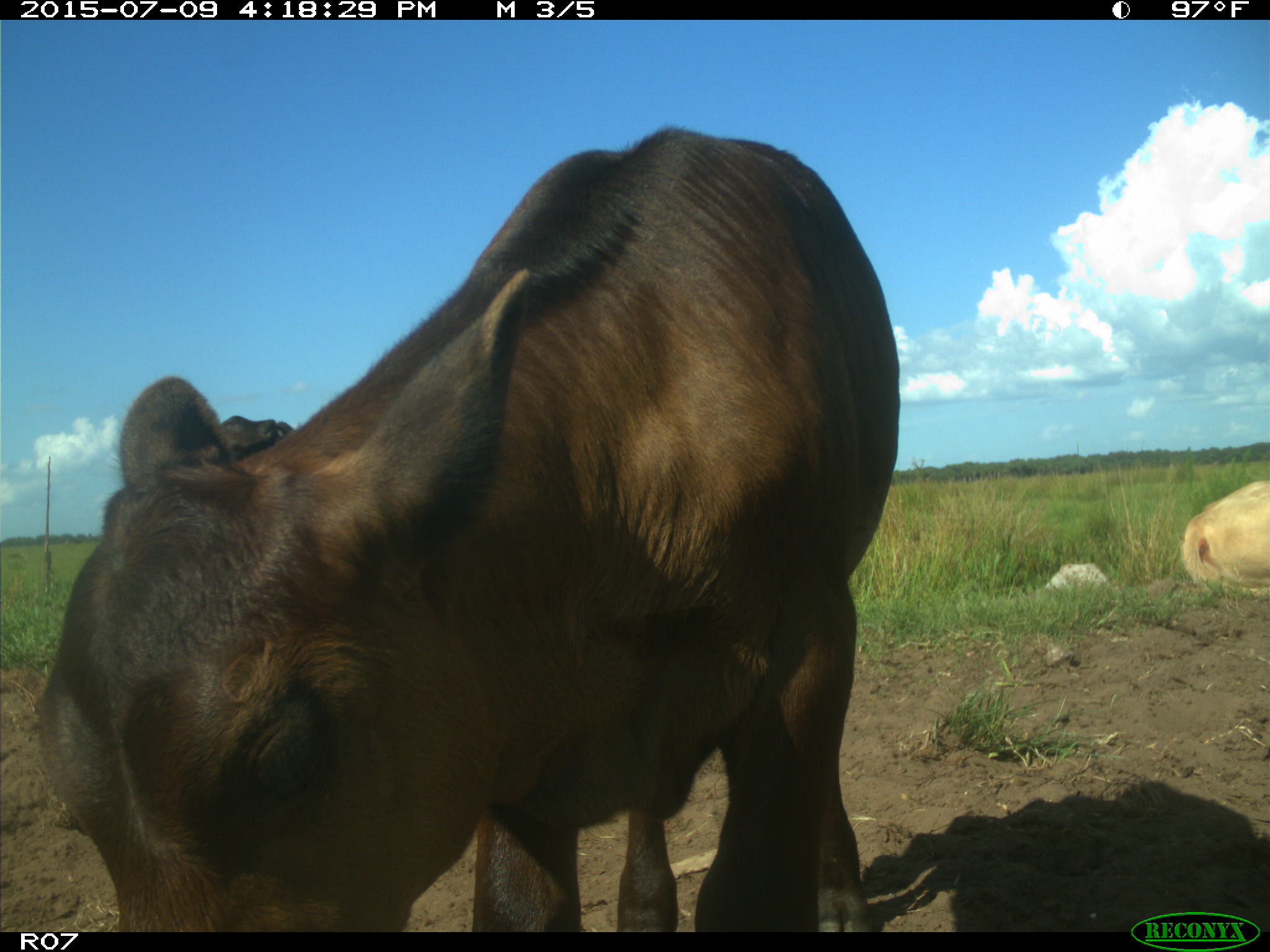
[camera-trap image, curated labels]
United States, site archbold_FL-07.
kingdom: Animalia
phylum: Chordata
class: Mammalia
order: Artiodactyla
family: Bovidae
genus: Bos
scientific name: Bos taurus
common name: domestic cow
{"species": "Bos taurus (domestic cow)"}